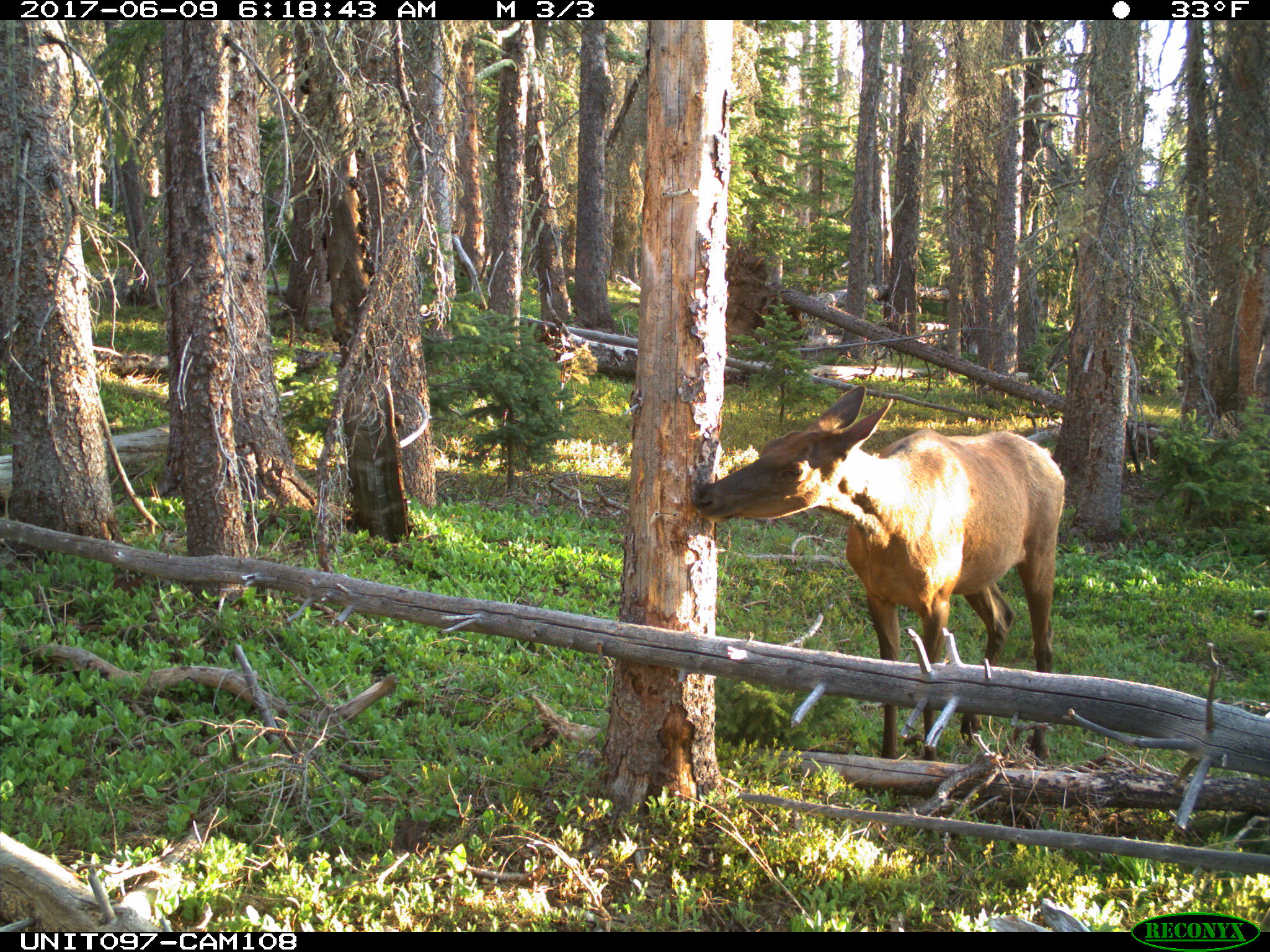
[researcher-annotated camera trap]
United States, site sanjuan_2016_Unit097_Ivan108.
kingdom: Animalia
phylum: Chordata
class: Mammalia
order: Artiodactyla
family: Cervidae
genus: Cervus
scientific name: Cervus elaphus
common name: red deer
Cervus elaphus (red deer).